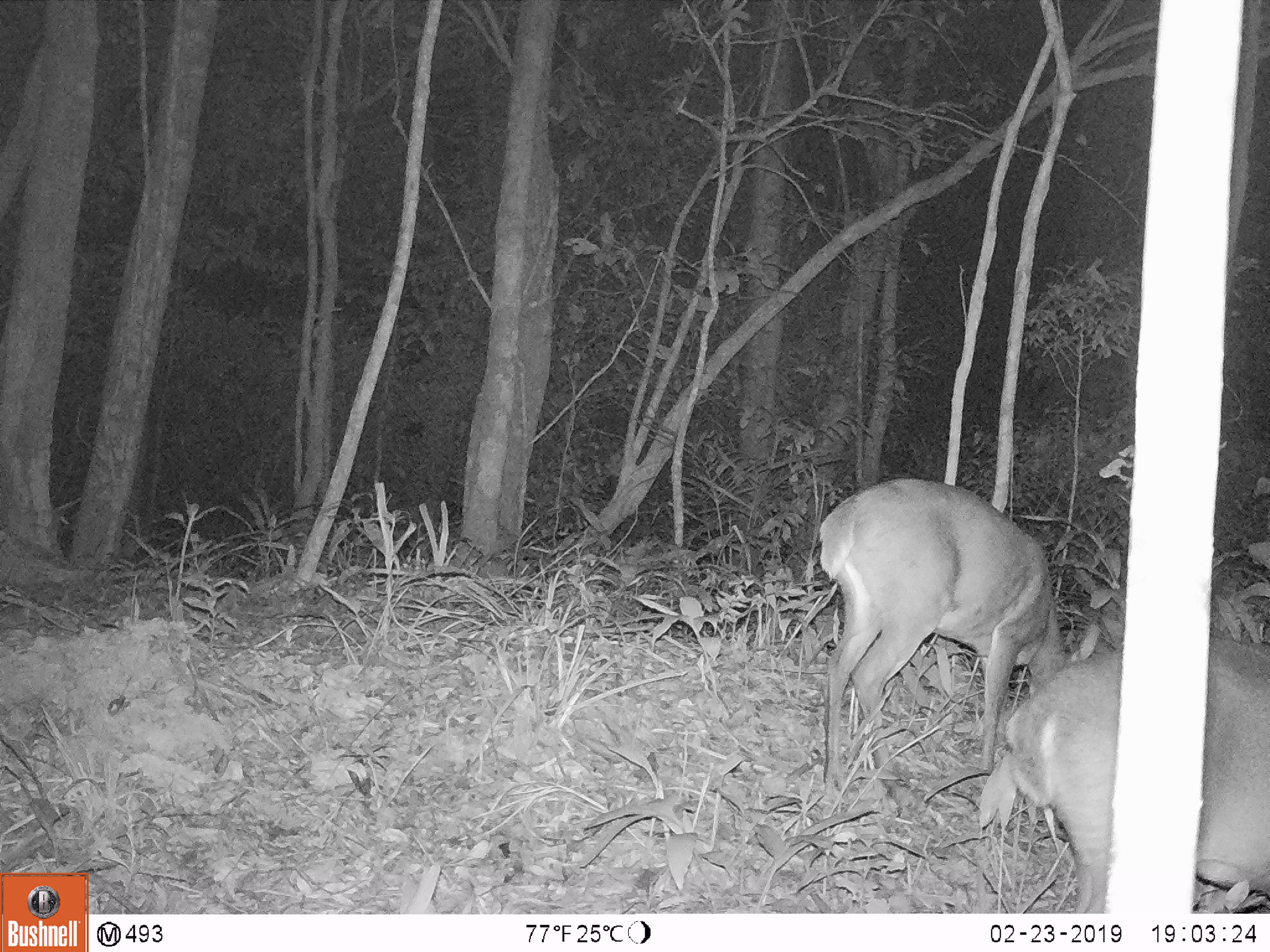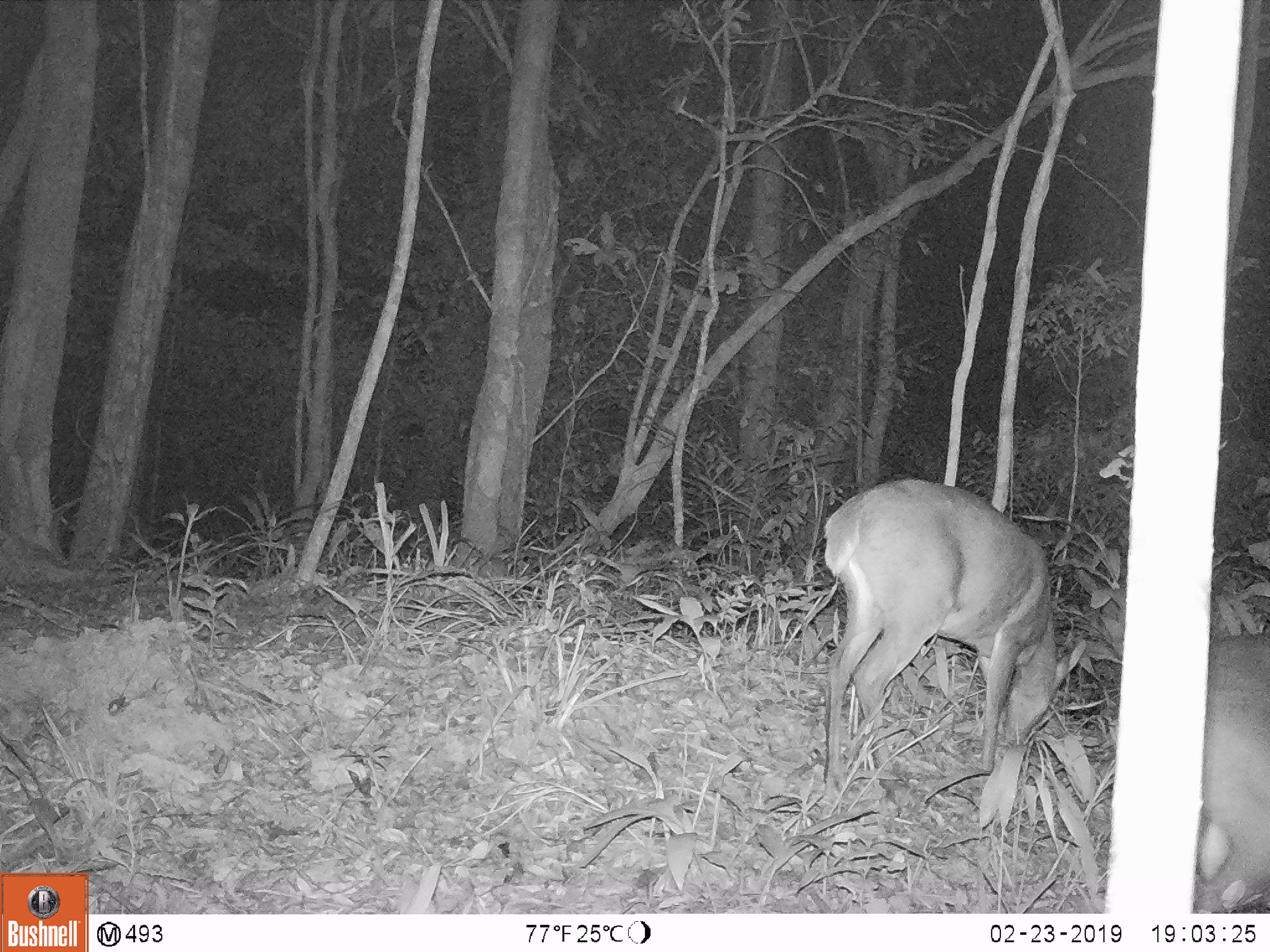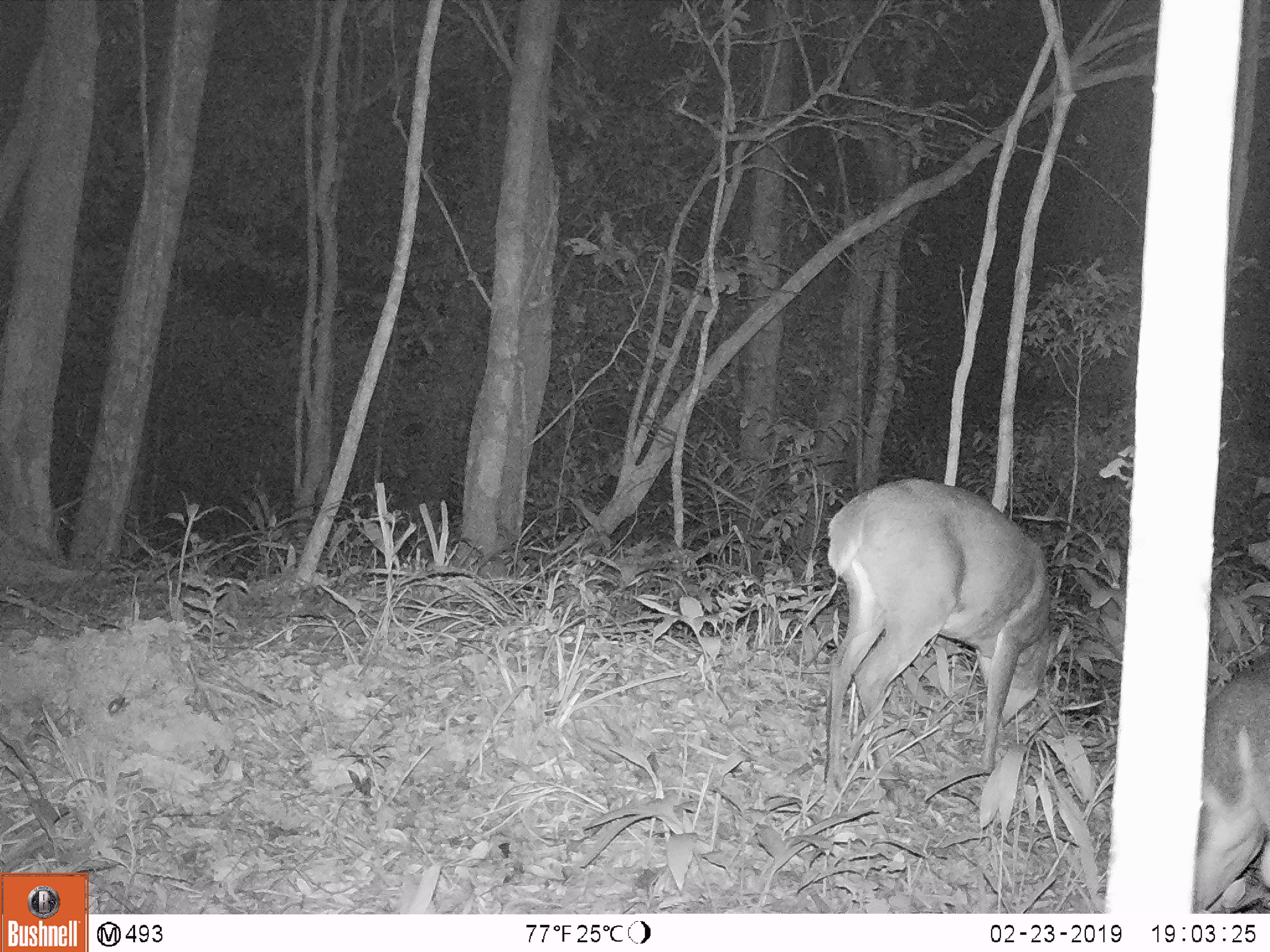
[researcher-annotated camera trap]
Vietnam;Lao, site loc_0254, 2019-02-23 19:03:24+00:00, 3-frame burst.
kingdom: Animalia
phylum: Chordata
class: Mammalia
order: Artiodactyla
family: Cervidae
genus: Muntiacus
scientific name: Muntiacus vuquangensis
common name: large-antlered muntjac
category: large antlered muntjac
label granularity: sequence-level